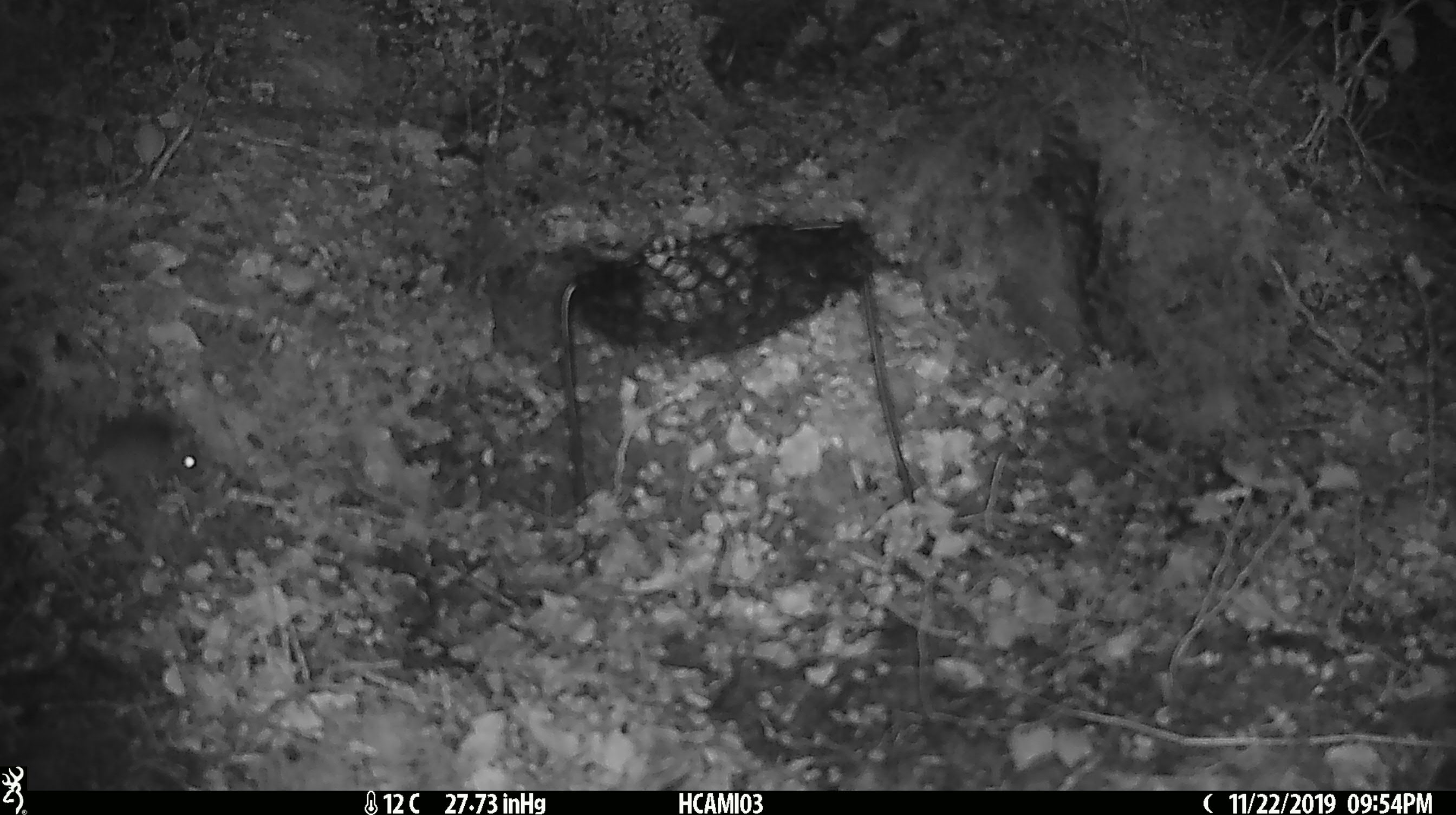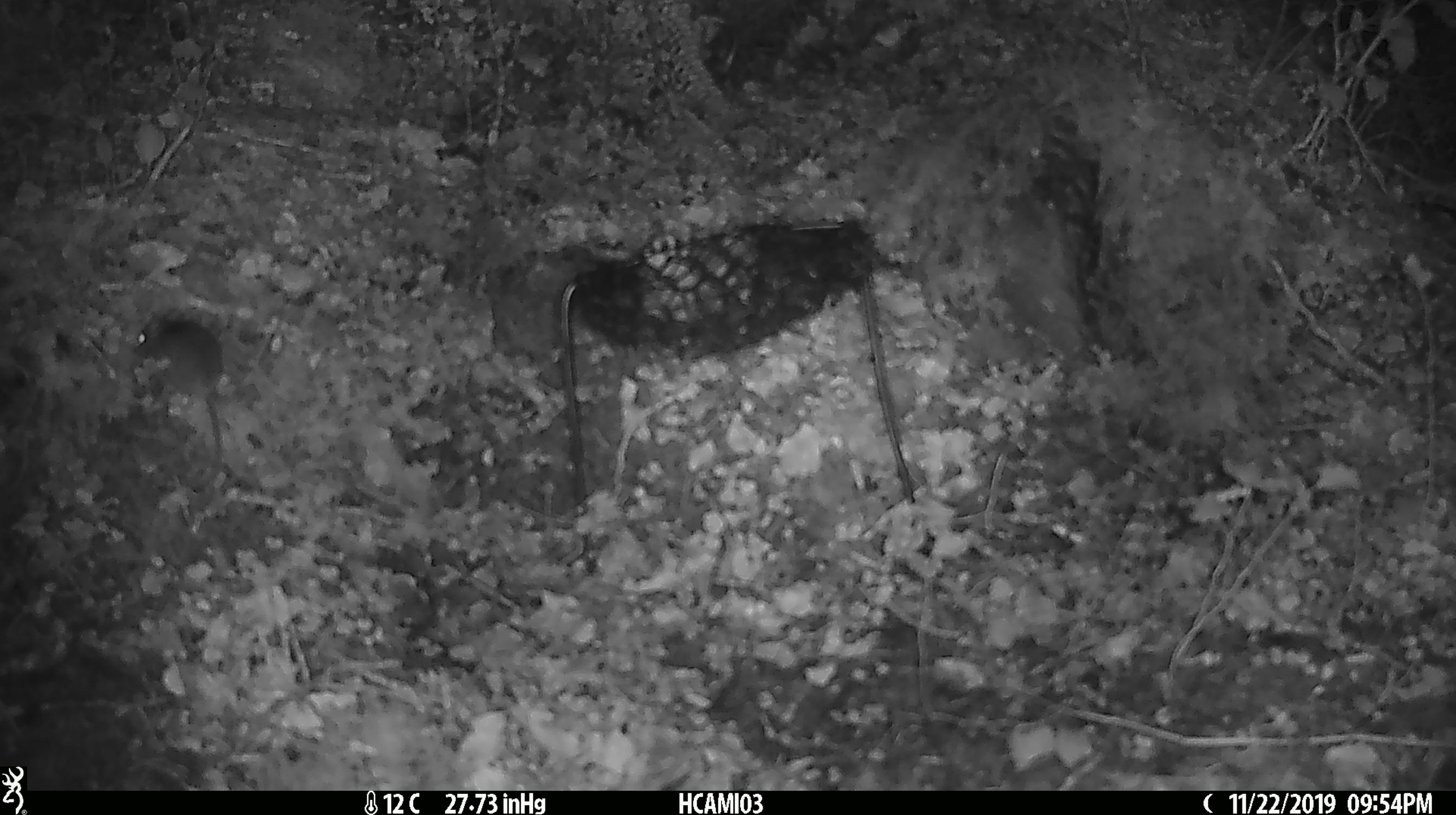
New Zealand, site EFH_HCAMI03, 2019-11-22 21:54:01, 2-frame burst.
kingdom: Animalia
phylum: Chordata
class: Mammalia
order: Rodentia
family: Muridae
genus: Mus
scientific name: Mus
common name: mouse